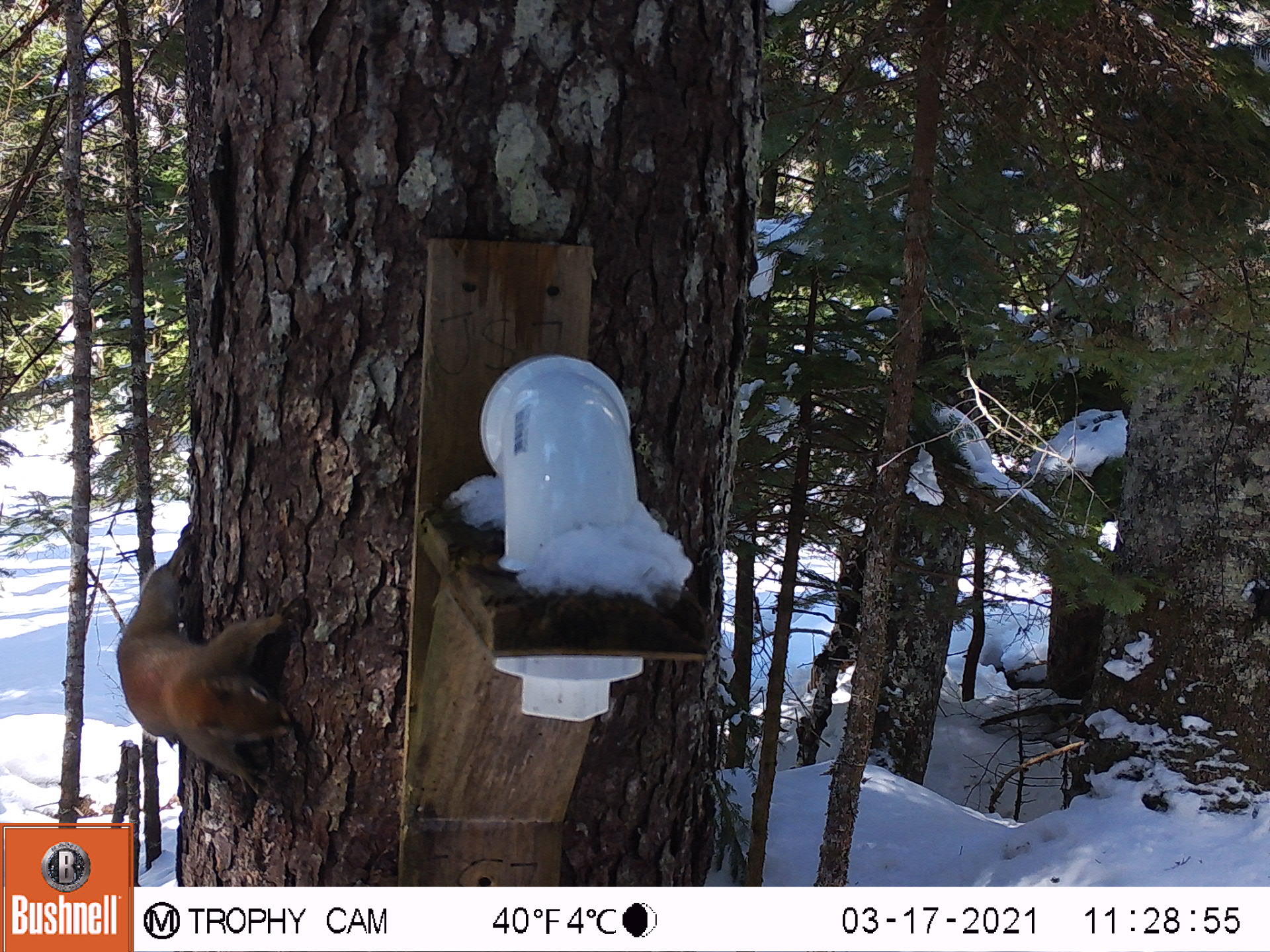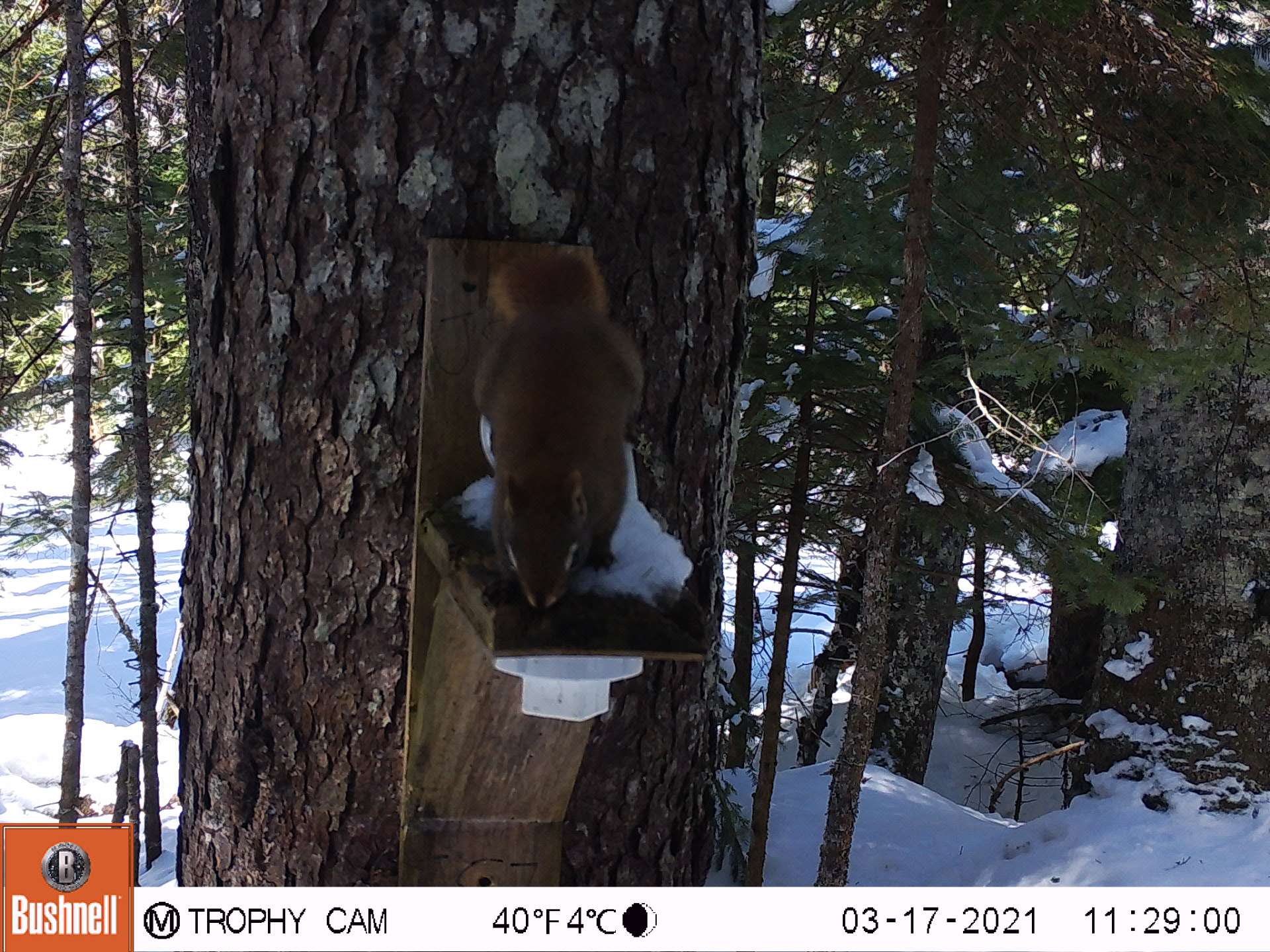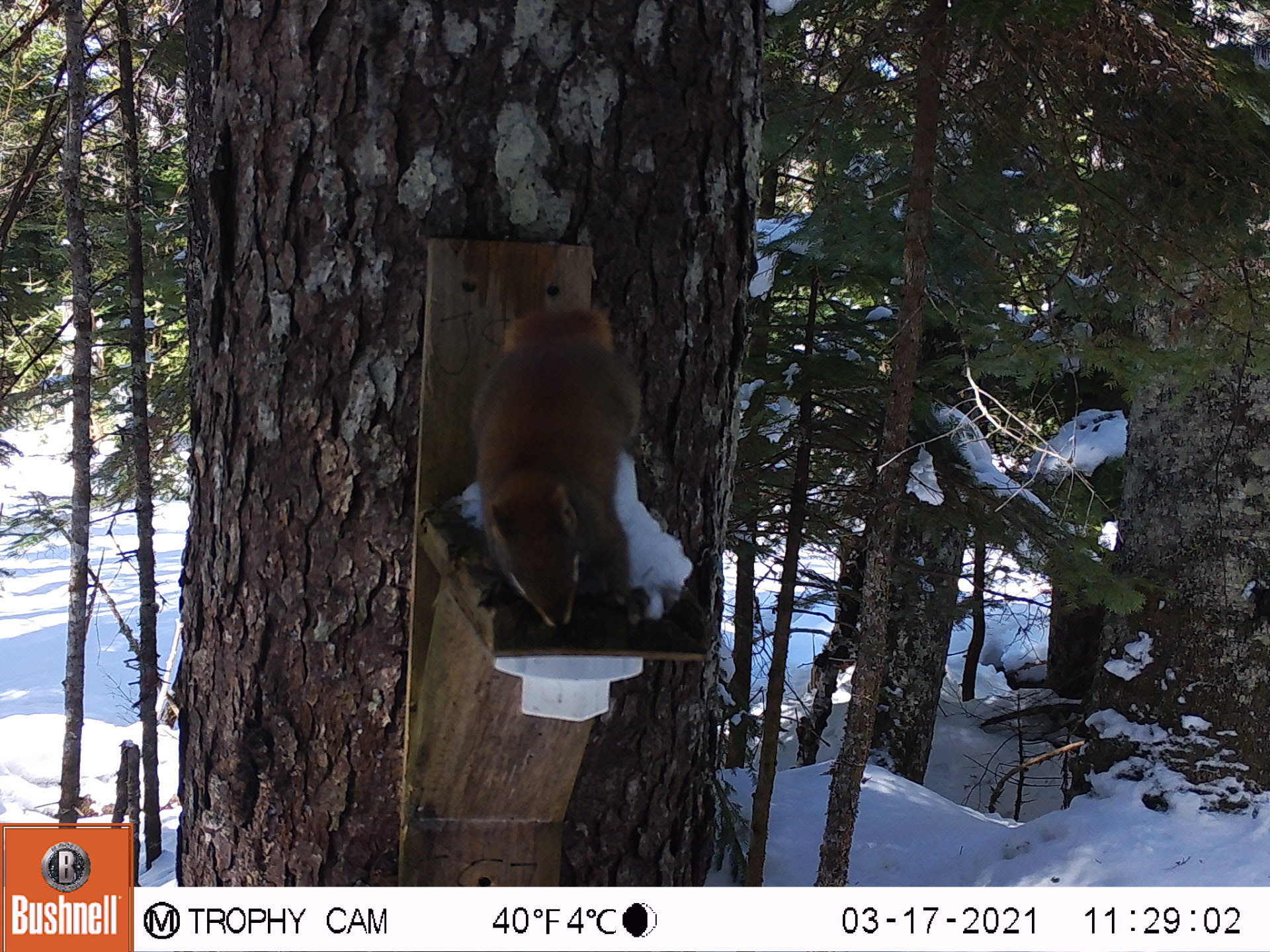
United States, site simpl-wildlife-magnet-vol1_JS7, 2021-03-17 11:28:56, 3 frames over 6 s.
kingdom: Animalia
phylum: Chordata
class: Mammalia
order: Rodentia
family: Sciuridae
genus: Tamiasciurus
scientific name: Tamiasciurus hudsonicus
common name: red squirrel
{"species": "red squirrel (Tamiasciurus hudsonicus)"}